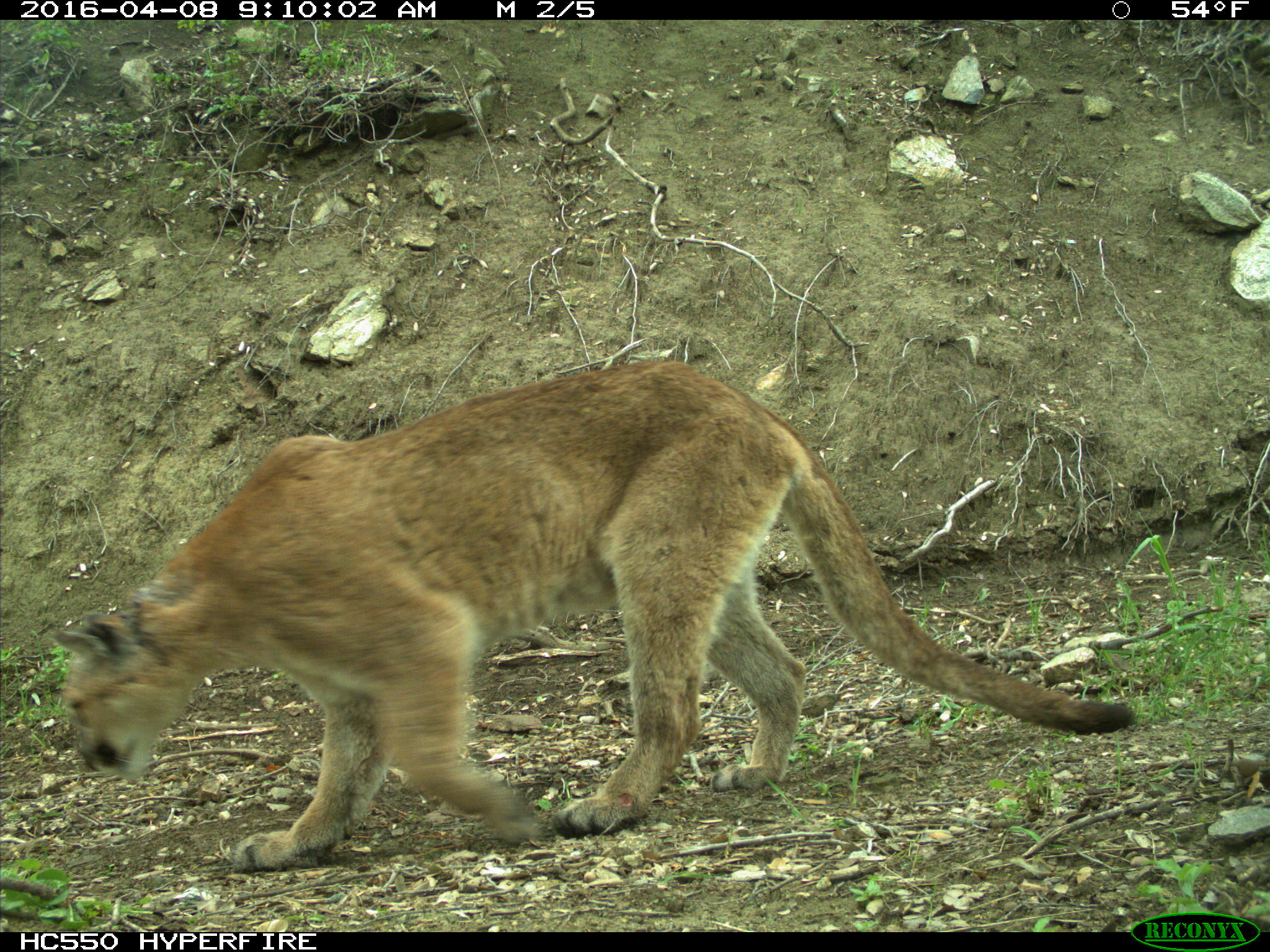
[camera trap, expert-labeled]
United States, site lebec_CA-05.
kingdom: Animalia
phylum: Chordata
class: Mammalia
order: Carnivora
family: Felidae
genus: Puma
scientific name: Puma concolor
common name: mountain lion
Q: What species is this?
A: Puma concolor (mountain lion).